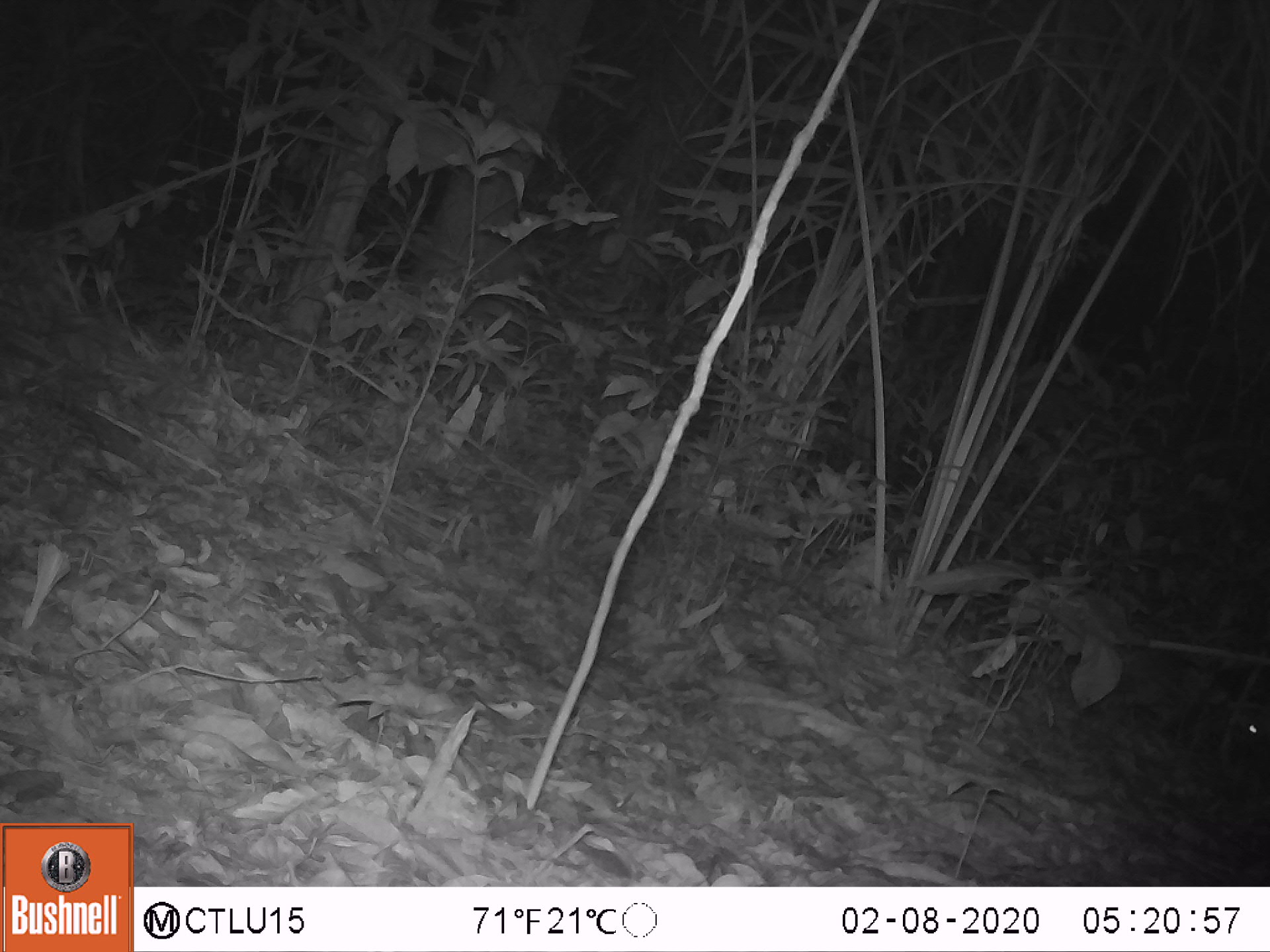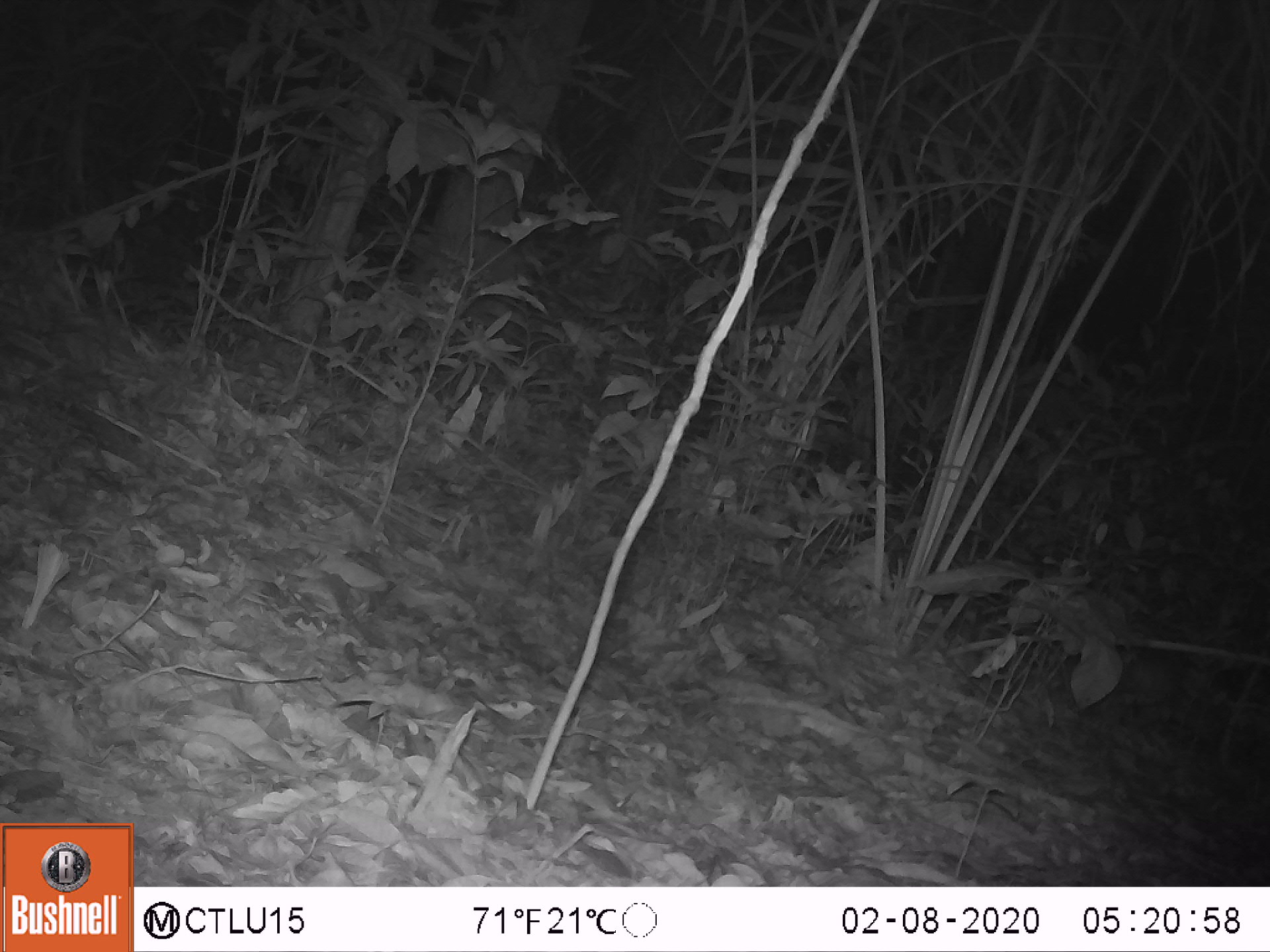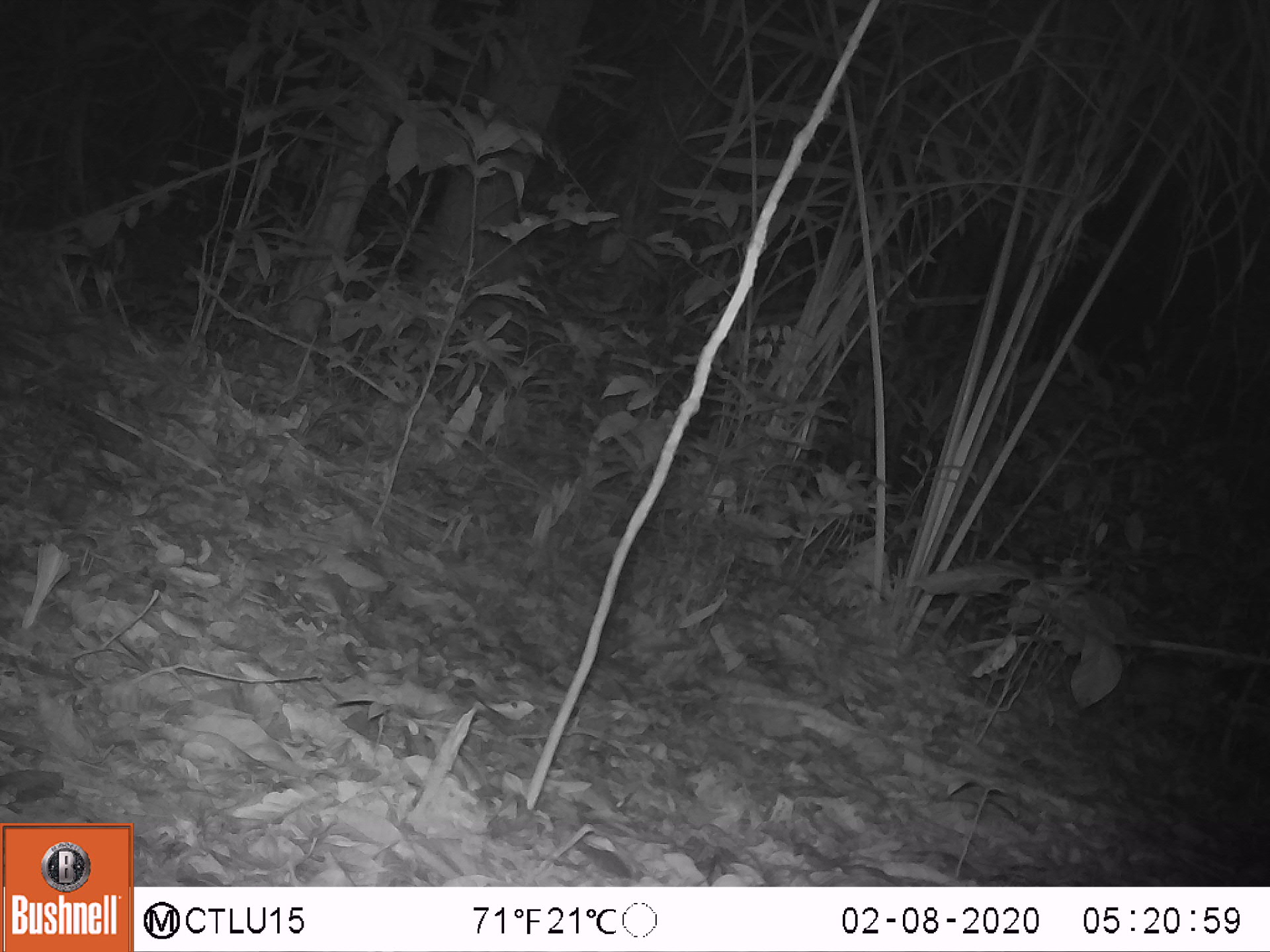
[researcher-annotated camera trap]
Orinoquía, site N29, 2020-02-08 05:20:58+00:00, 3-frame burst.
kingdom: Animalia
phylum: Chordata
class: Mammalia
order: Rodentia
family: Cuniculidae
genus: Cuniculus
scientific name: Cuniculus paca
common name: spotted paca